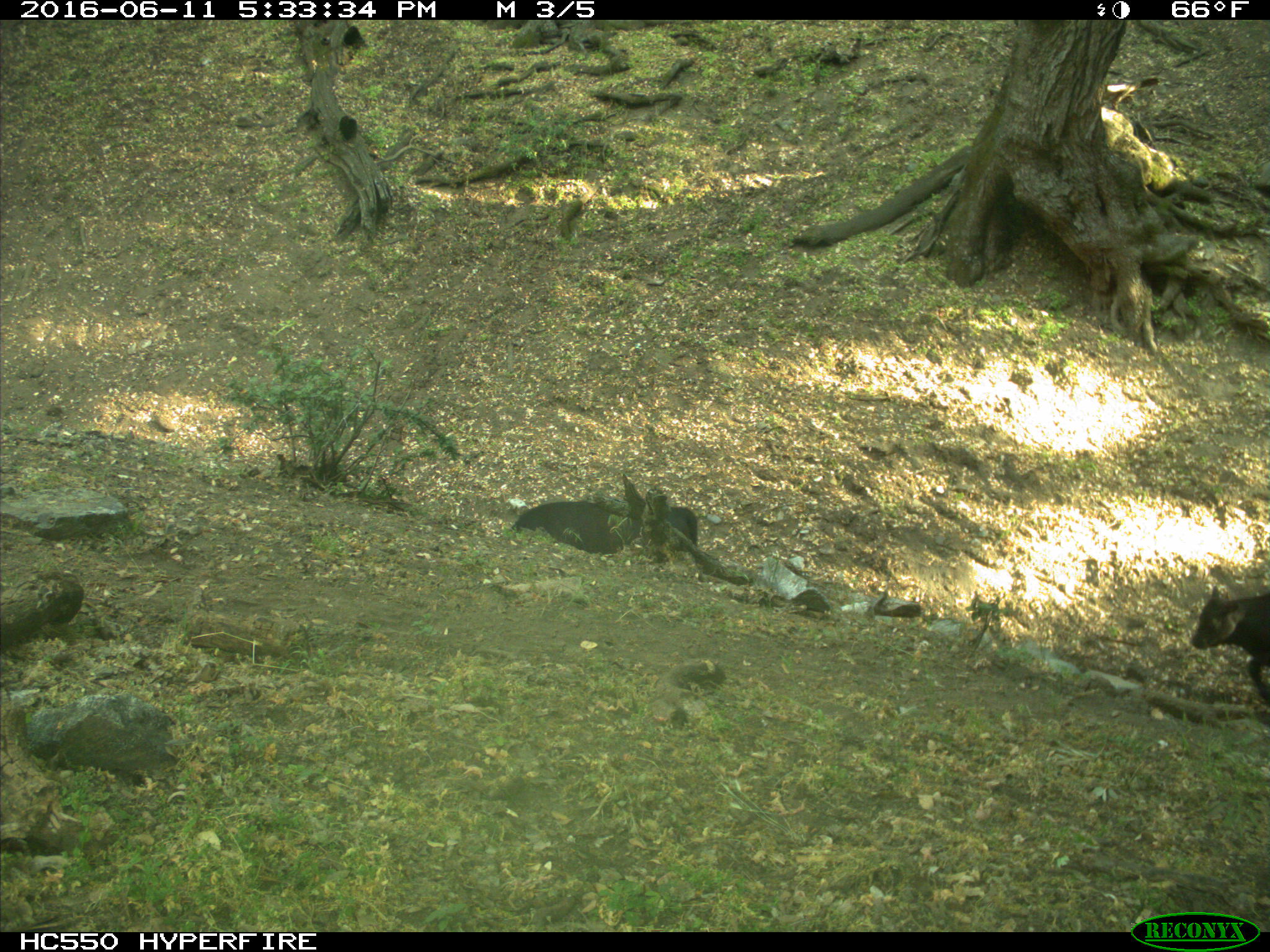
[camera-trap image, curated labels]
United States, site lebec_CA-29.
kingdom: Animalia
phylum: Chordata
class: Mammalia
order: Artiodactyla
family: Bovidae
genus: Bos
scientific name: Bos taurus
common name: domestic cow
Bos taurus (domestic cow).